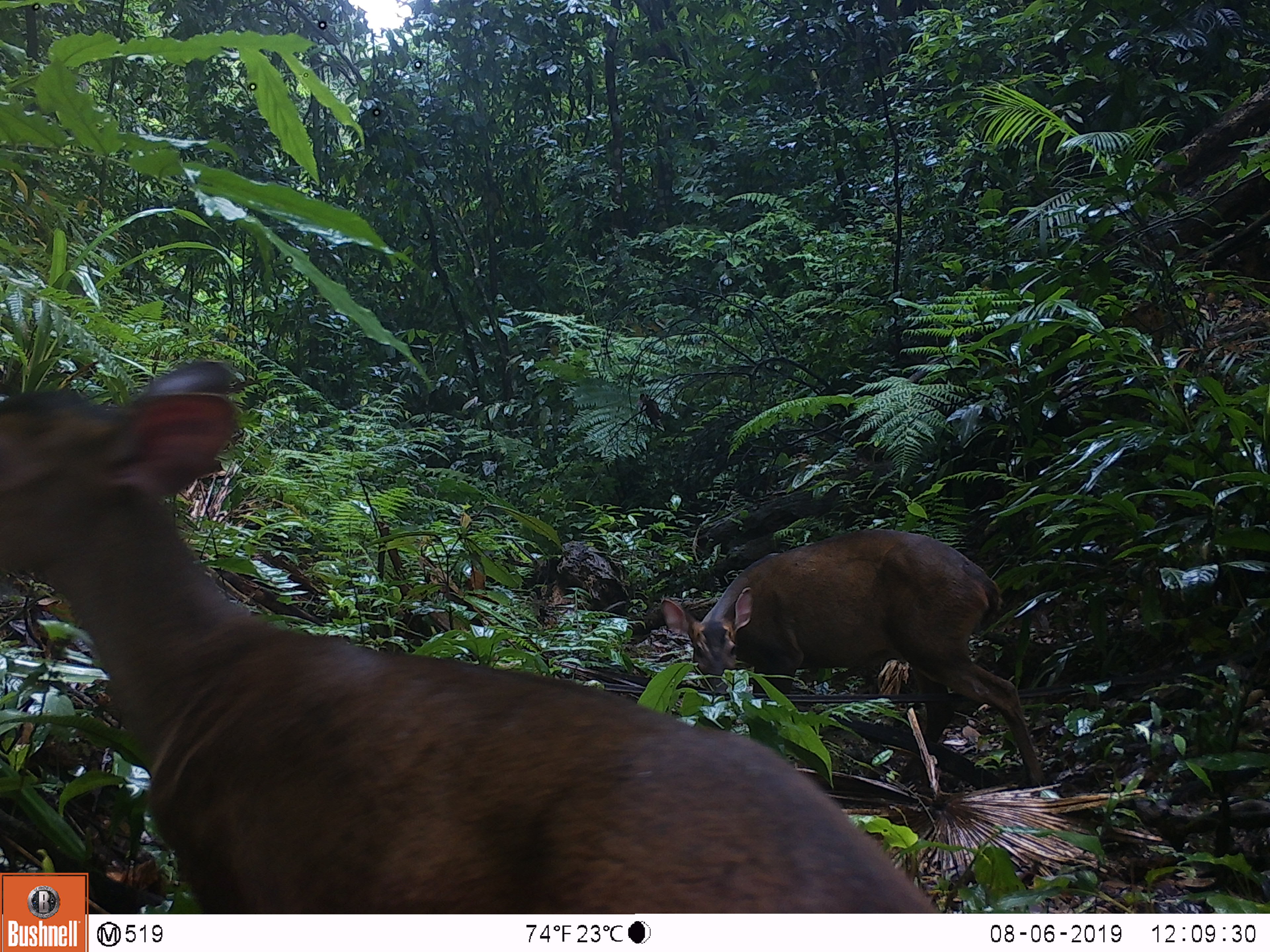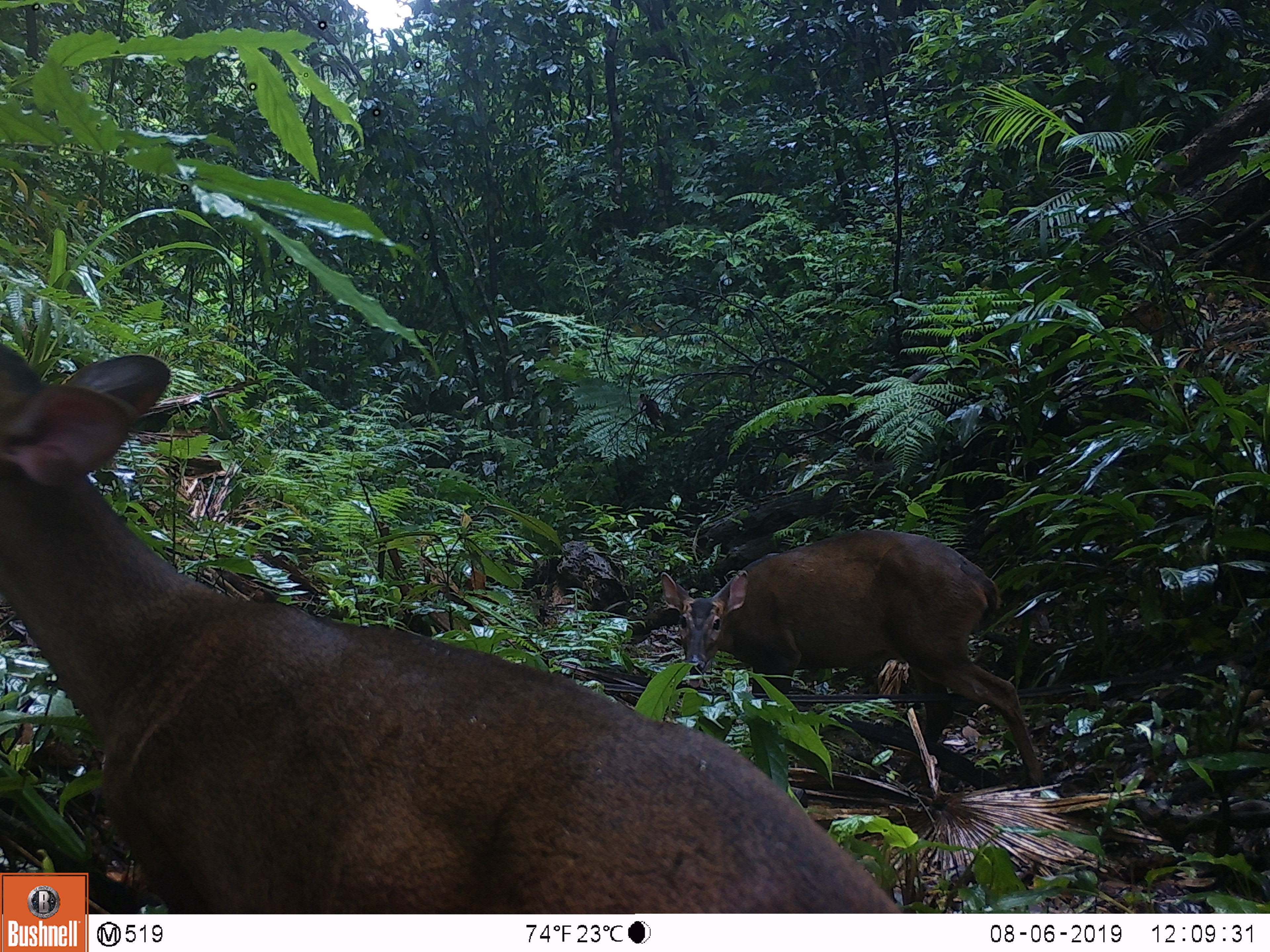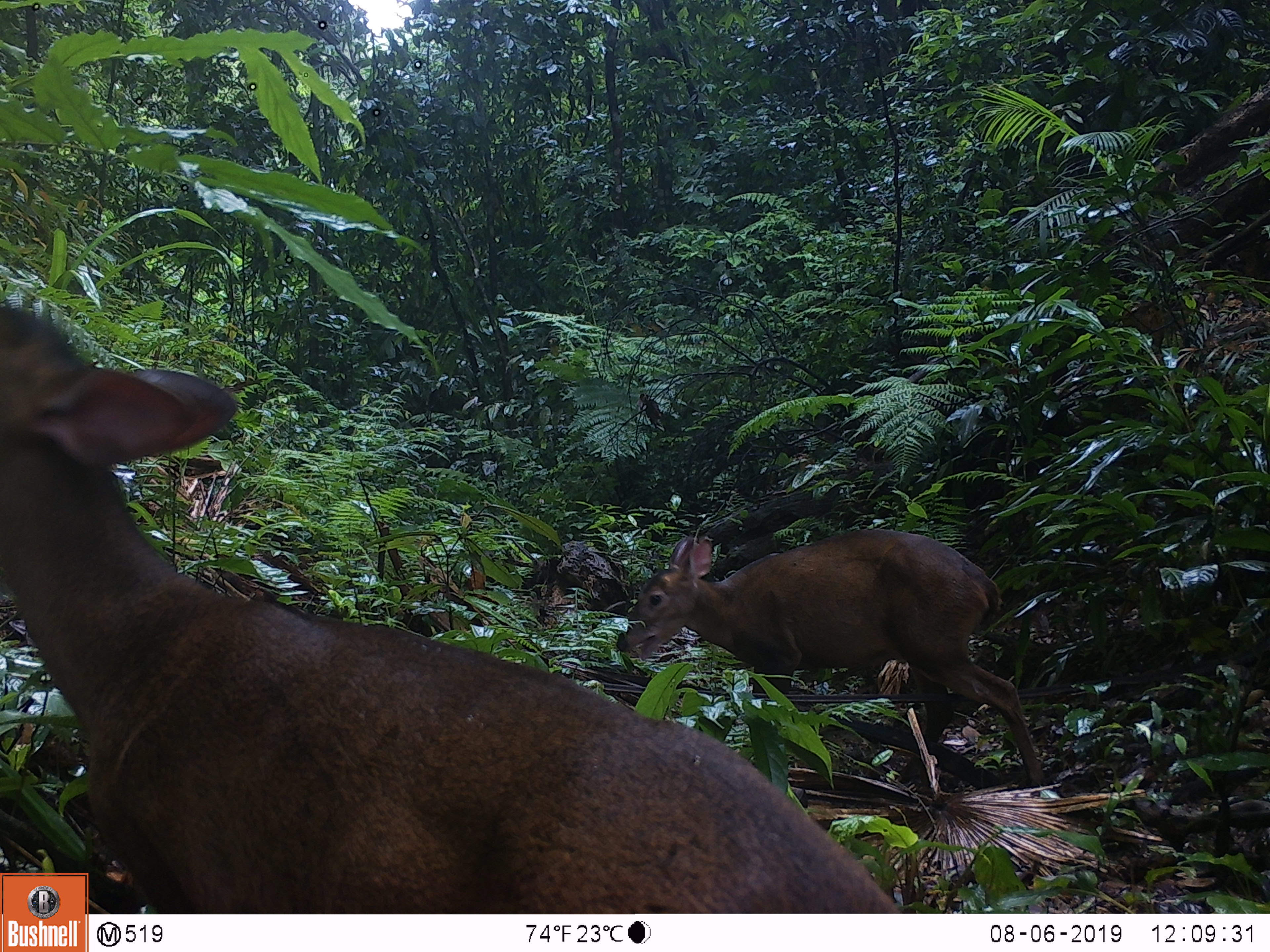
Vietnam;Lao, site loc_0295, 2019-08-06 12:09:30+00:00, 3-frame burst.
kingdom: Animalia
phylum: Chordata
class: Mammalia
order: Artiodactyla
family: Cervidae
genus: Muntiacus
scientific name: Muntiacus vuquangensis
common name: large-antlered muntjac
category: large antlered muntjac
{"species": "large antlered muntjac (large-antlered muntjac) (Muntiacus vuquangensis)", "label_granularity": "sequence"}